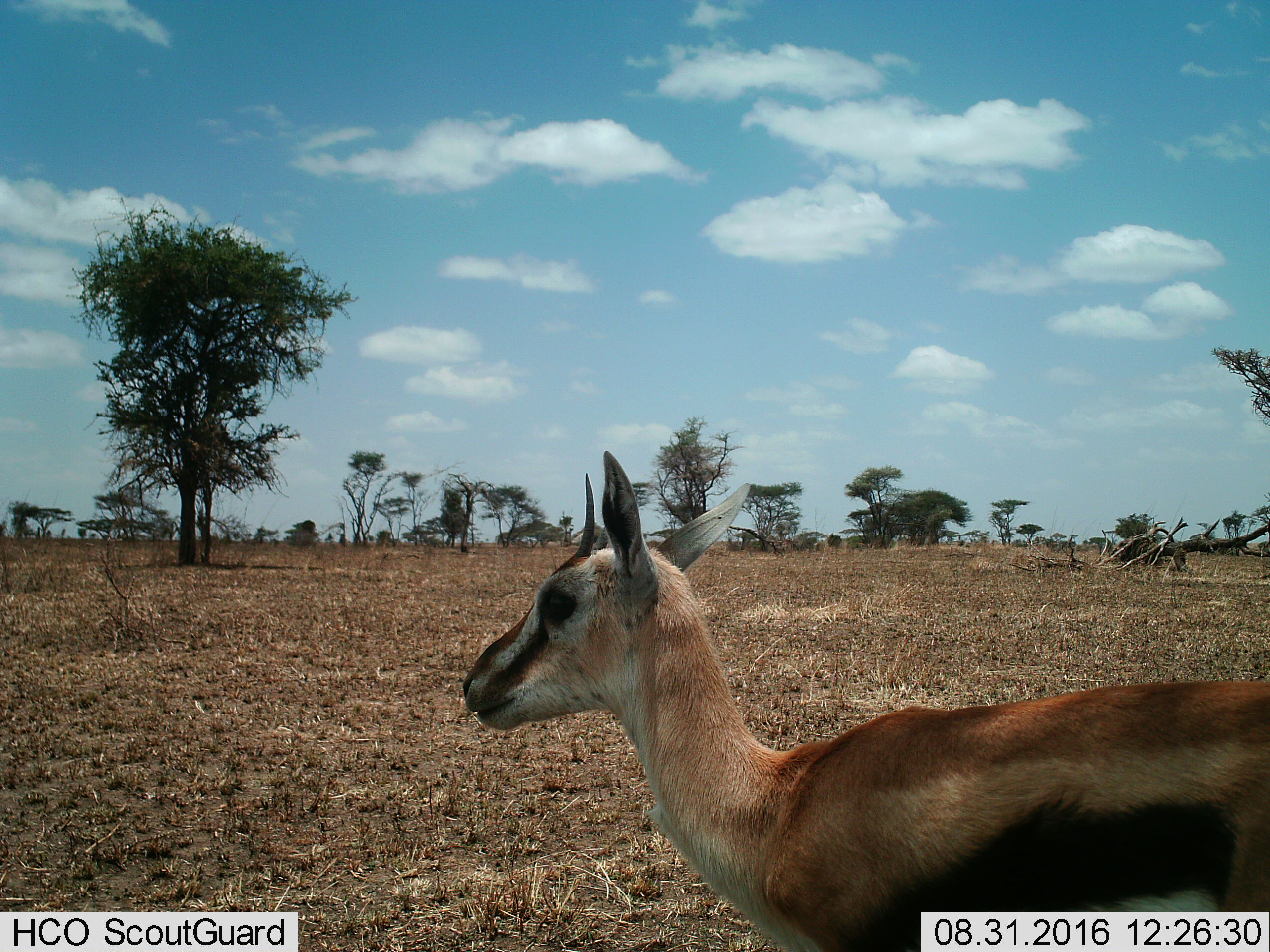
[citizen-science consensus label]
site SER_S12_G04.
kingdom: Animalia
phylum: Chordata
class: Mammalia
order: Artiodactyla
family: Bovidae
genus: Eudorcas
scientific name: Eudorcas thomsonii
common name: thomson's gazelle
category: gazellethomsons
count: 1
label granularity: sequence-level